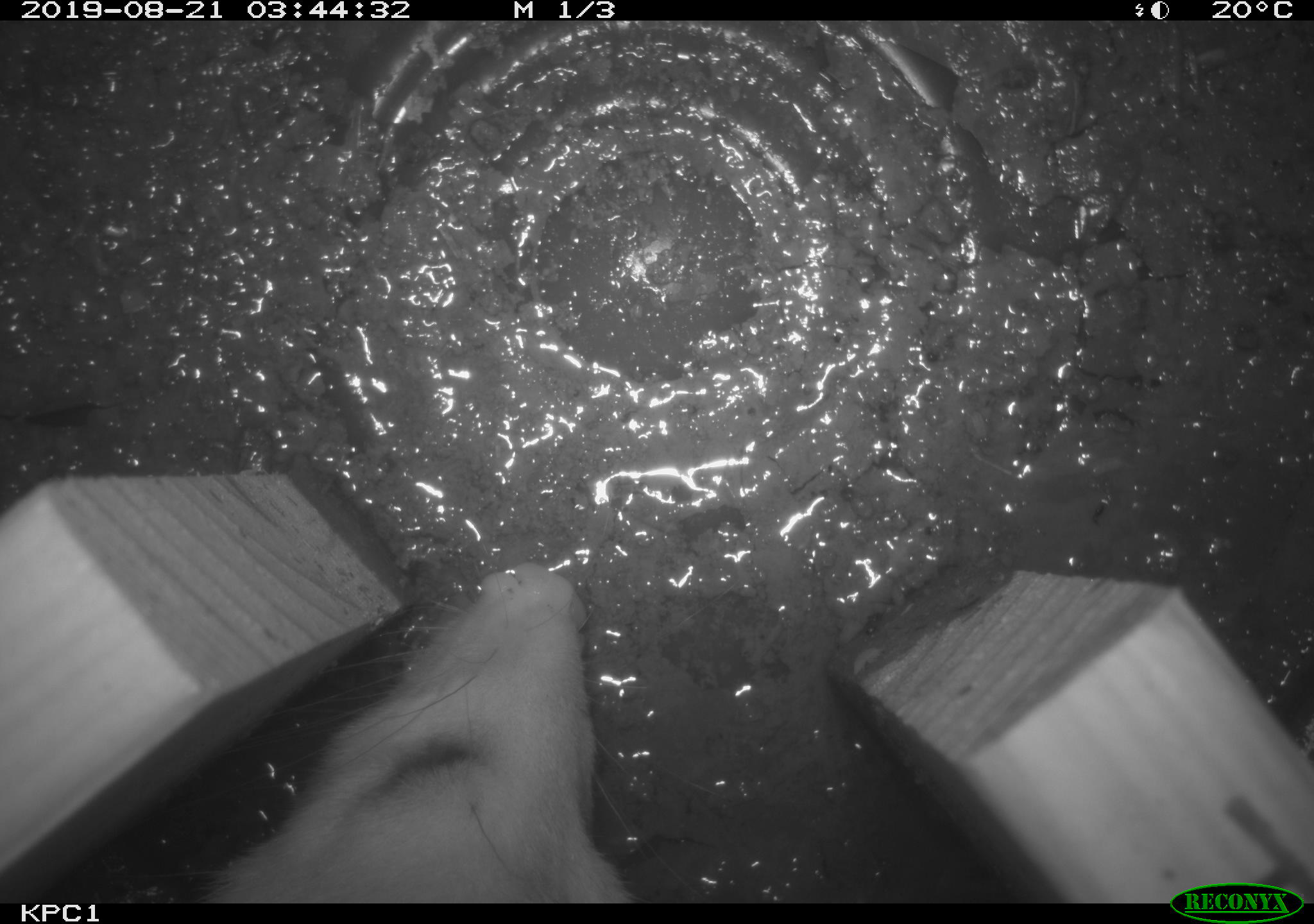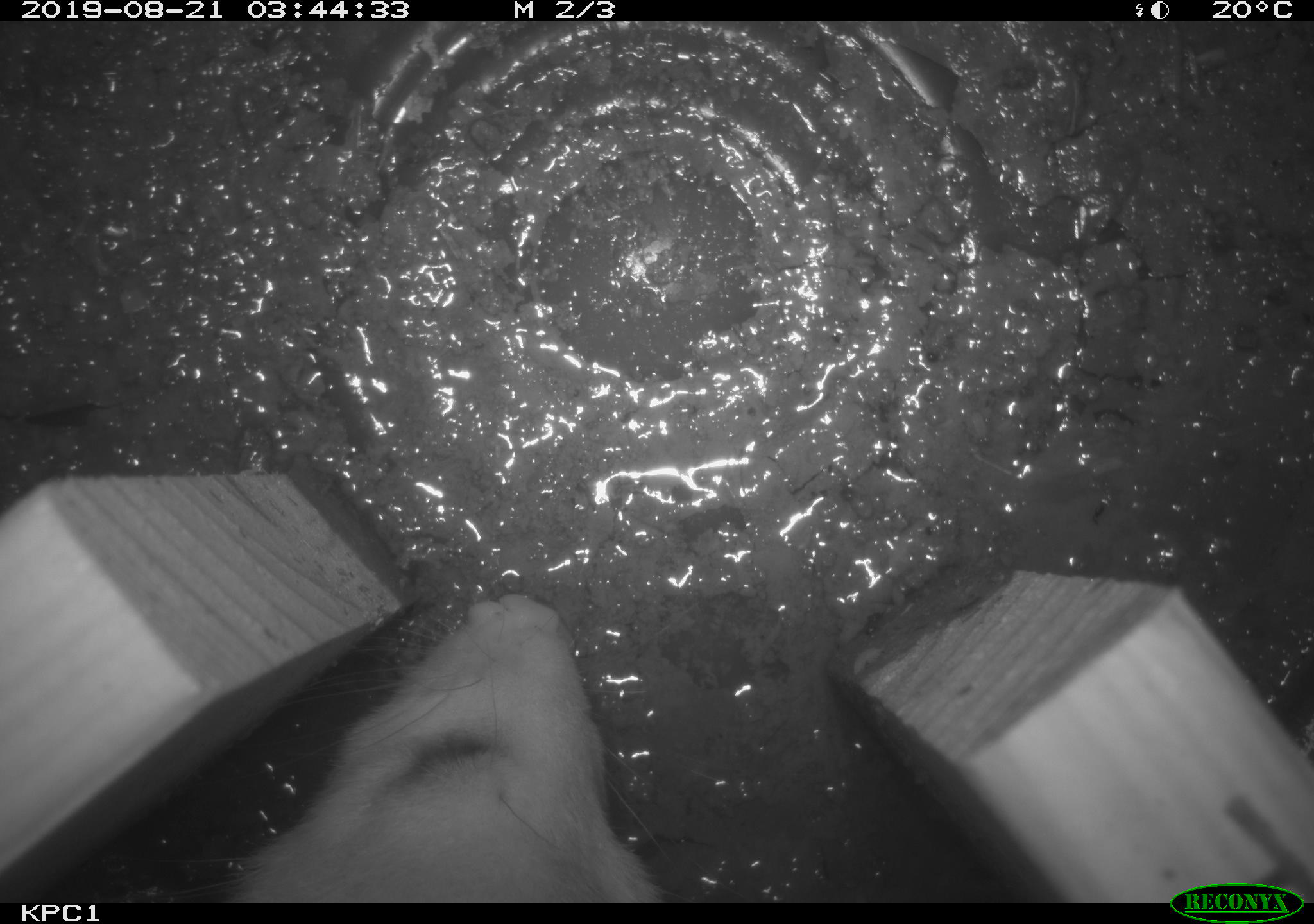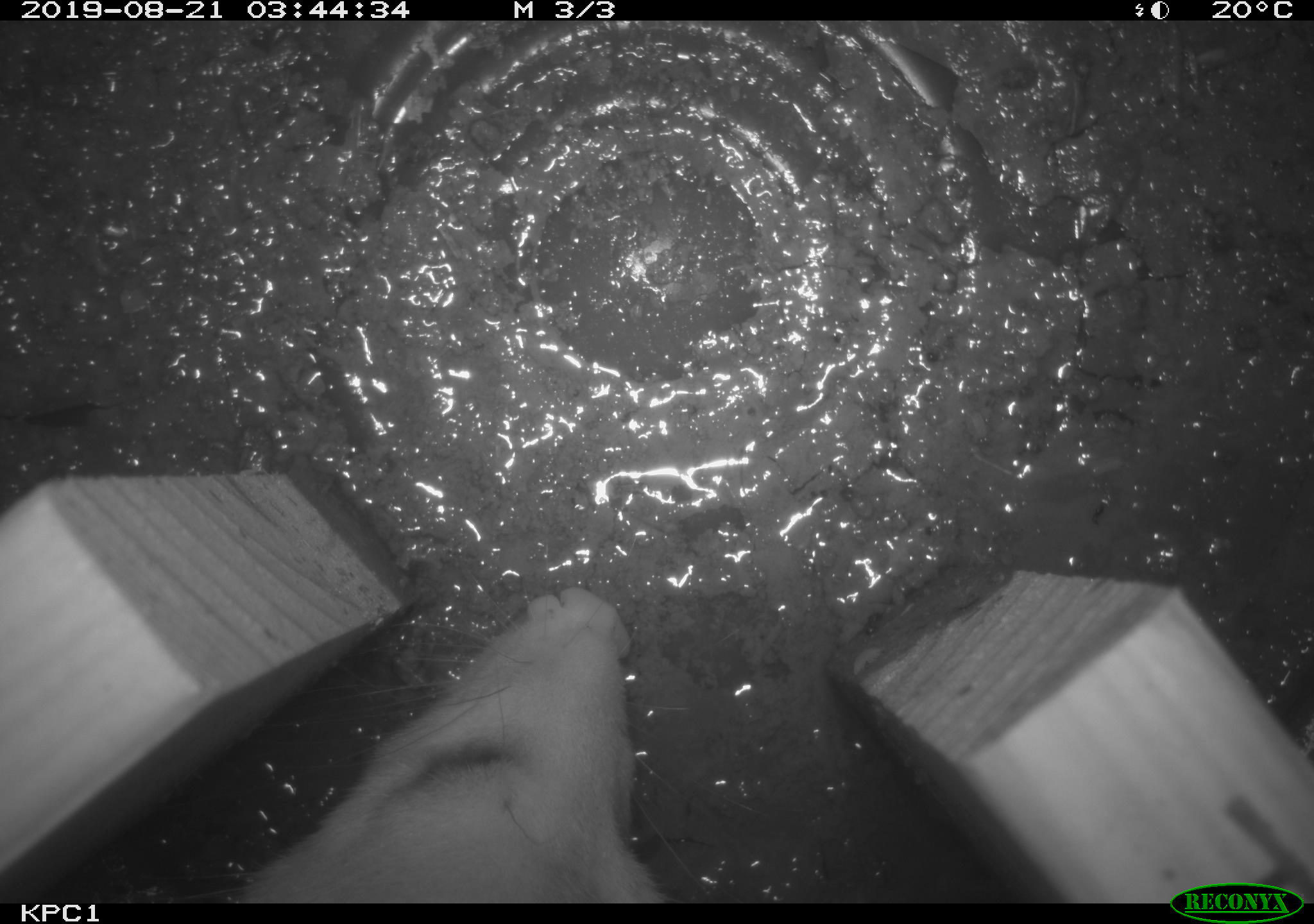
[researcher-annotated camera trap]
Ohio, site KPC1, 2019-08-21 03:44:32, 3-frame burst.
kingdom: Animalia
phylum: Chordata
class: Mammalia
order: Didelphimorphia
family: Didelphidae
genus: Didelphis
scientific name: Didelphis virginiana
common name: virginia opossum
Virginia opossum (Didelphis virginiana).